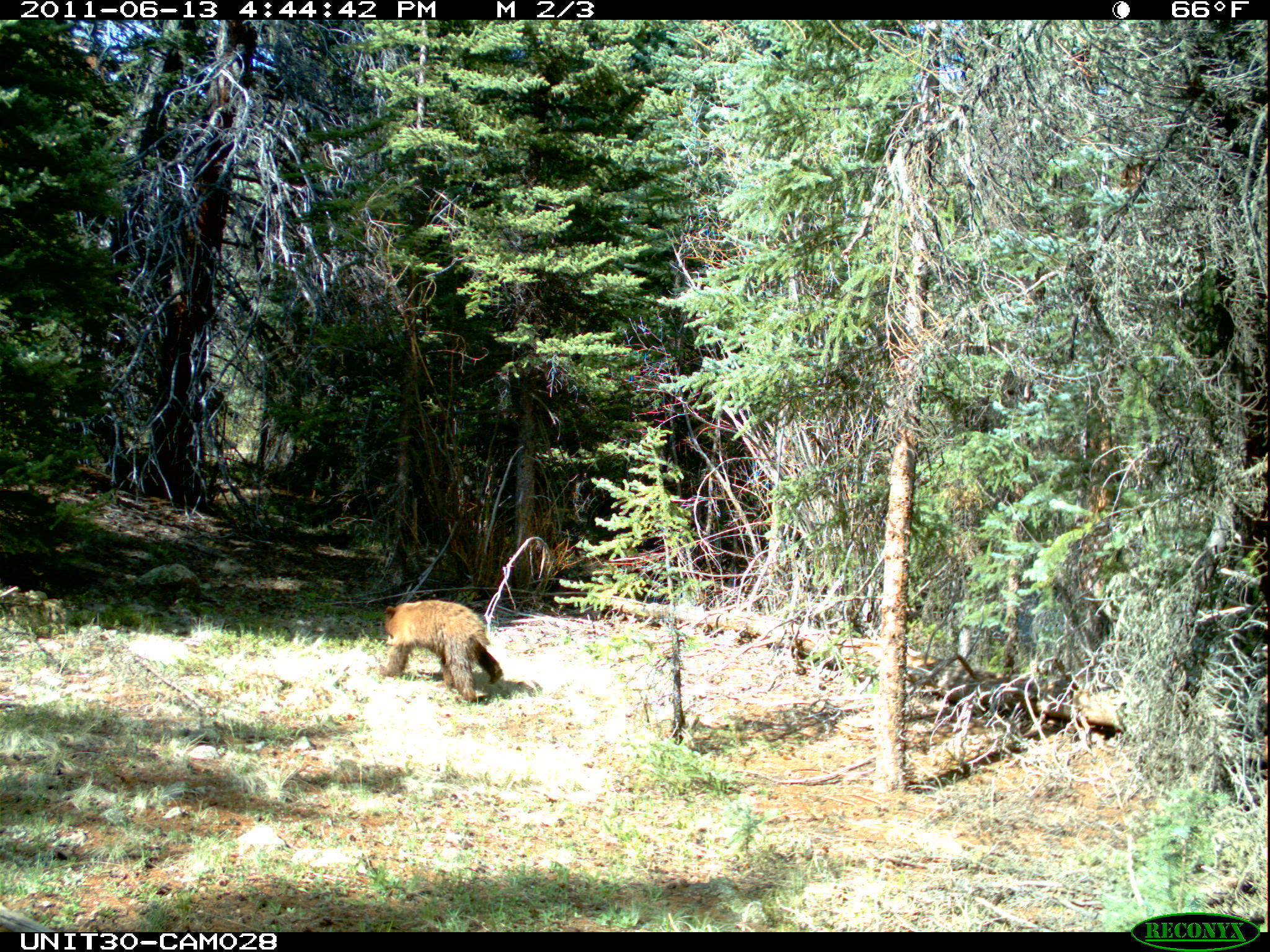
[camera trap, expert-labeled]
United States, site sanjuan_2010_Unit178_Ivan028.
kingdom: Animalia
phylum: Chordata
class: Mammalia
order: Carnivora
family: Ursidae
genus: Ursus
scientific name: Ursus americanus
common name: american black bear